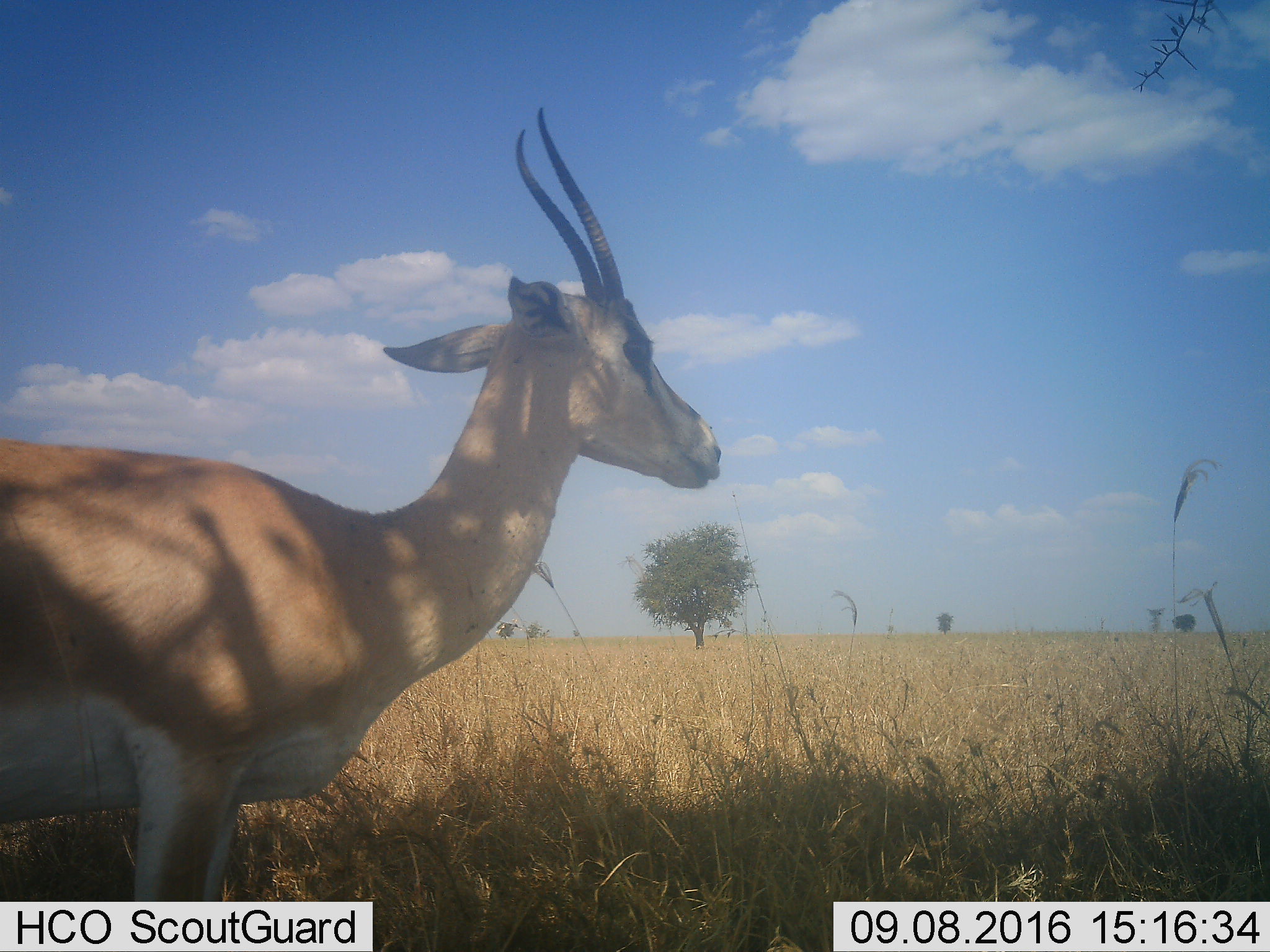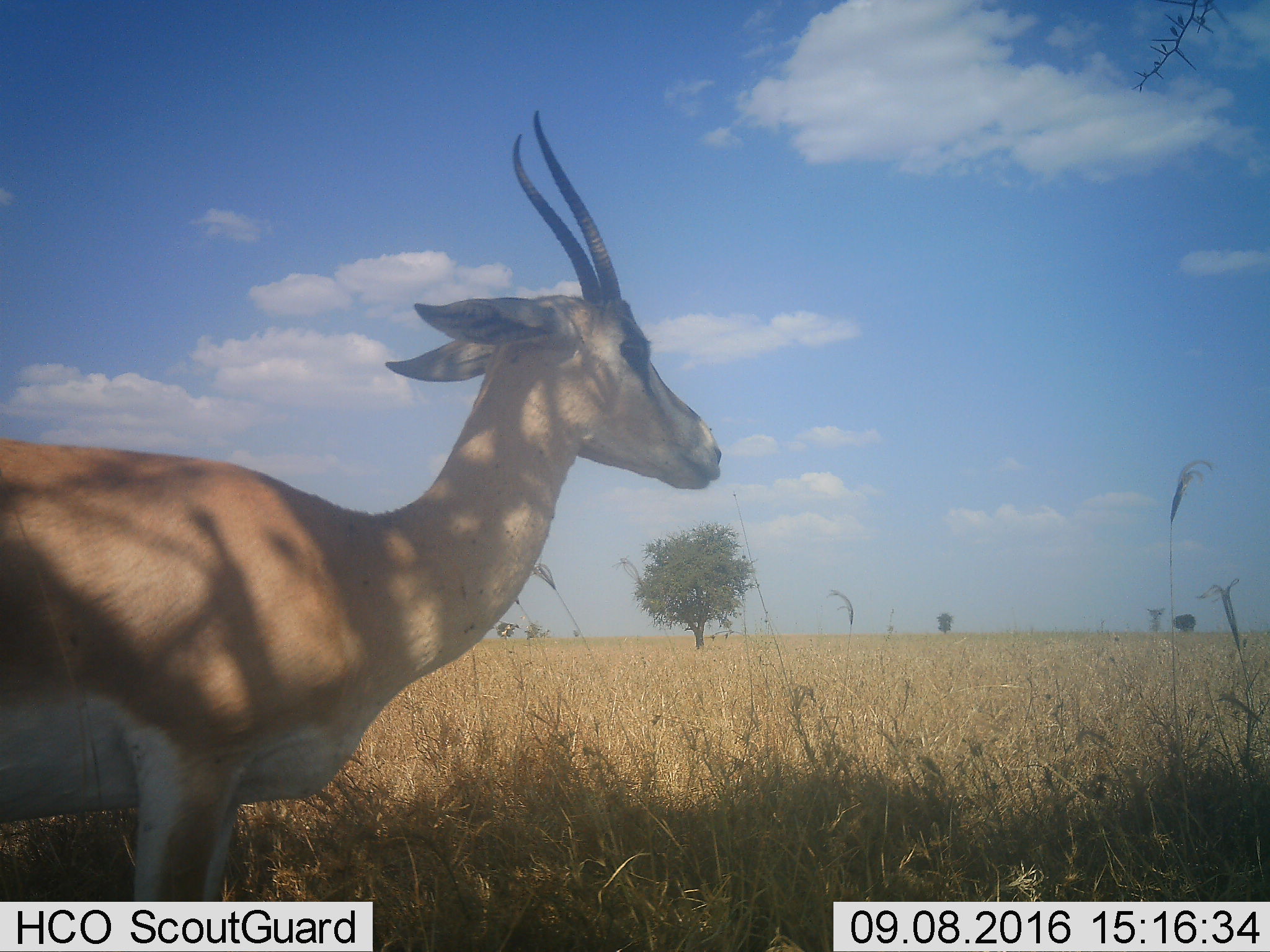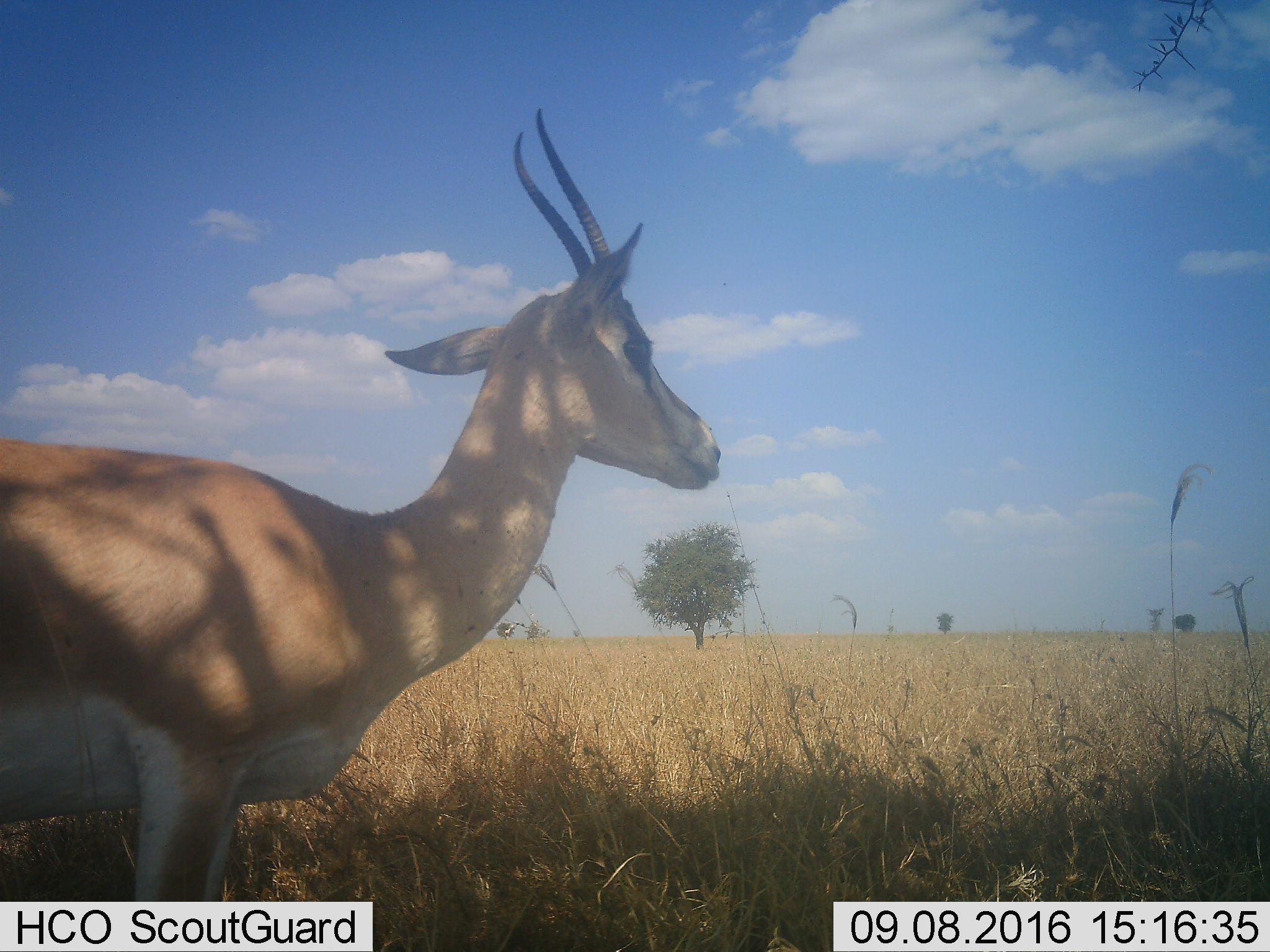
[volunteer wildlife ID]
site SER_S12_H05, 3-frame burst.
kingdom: Animalia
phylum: Chordata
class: Mammalia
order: Artiodactyla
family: Bovidae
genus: Nanger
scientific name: Nanger granti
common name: grant's gazelle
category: gazellegrants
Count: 1.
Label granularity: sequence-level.